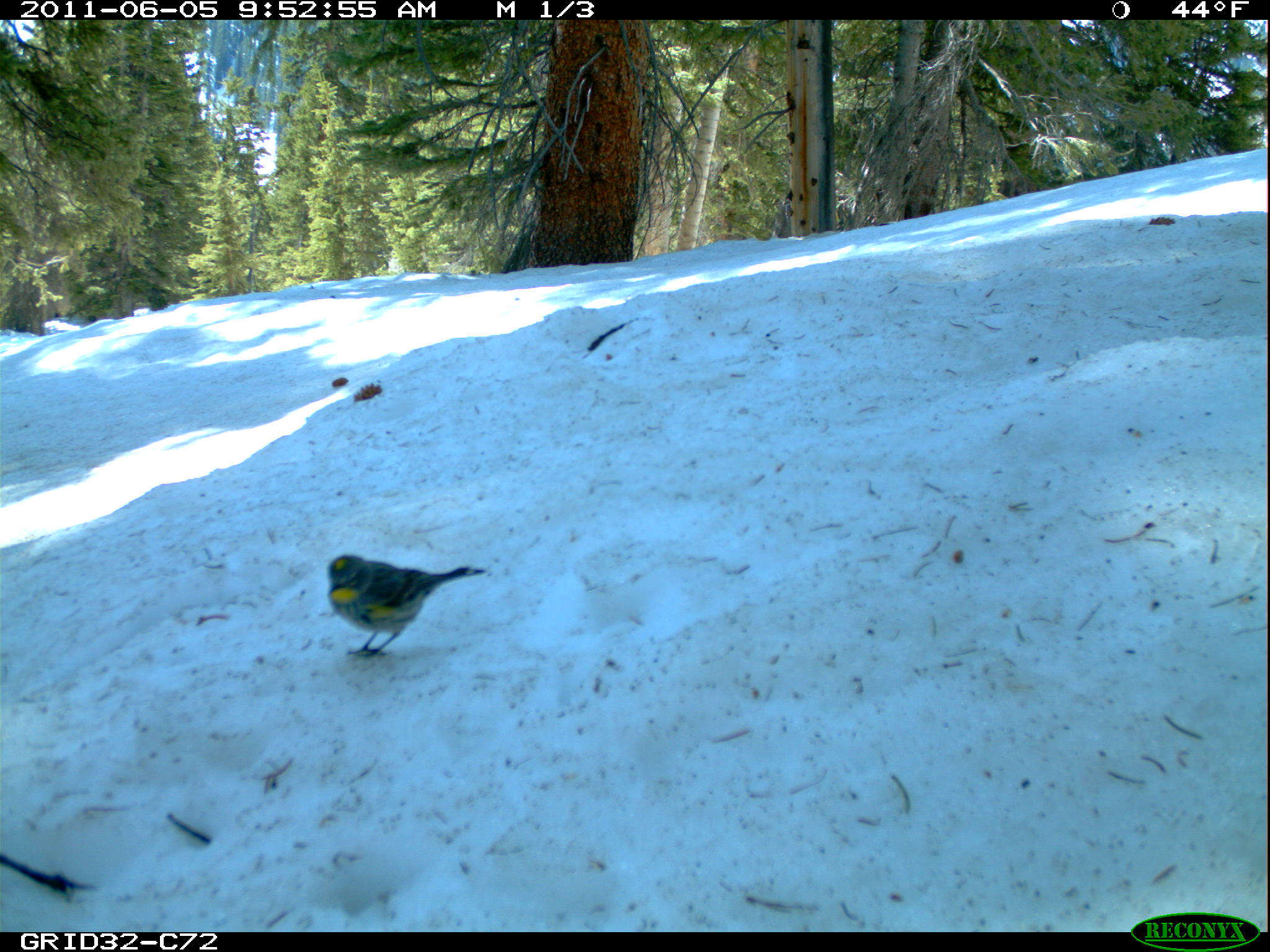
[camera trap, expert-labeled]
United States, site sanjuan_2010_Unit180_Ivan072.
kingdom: Animalia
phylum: Chordata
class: Aves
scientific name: Aves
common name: birds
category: unidentified bird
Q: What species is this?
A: Unidentified bird (birds) (Aves).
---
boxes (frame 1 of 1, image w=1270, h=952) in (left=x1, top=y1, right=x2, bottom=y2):
animal: (left=326, top=553, right=489, bottom=658)